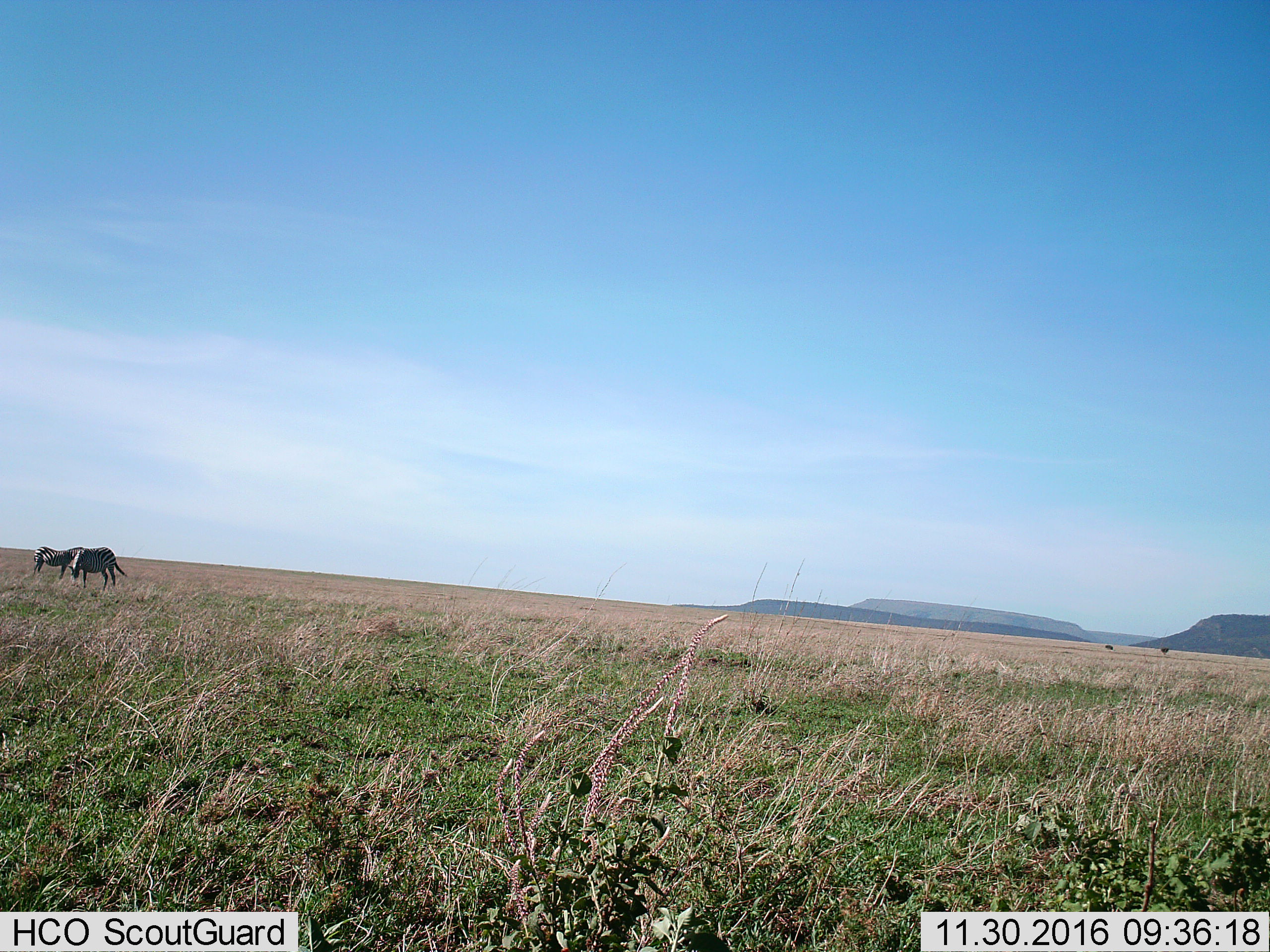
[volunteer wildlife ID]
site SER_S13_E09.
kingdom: Animalia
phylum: Chordata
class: Mammalia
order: Perissodactyla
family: Equidae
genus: Equus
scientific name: Equus quagga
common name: plains zebra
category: zebraplains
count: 2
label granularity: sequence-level